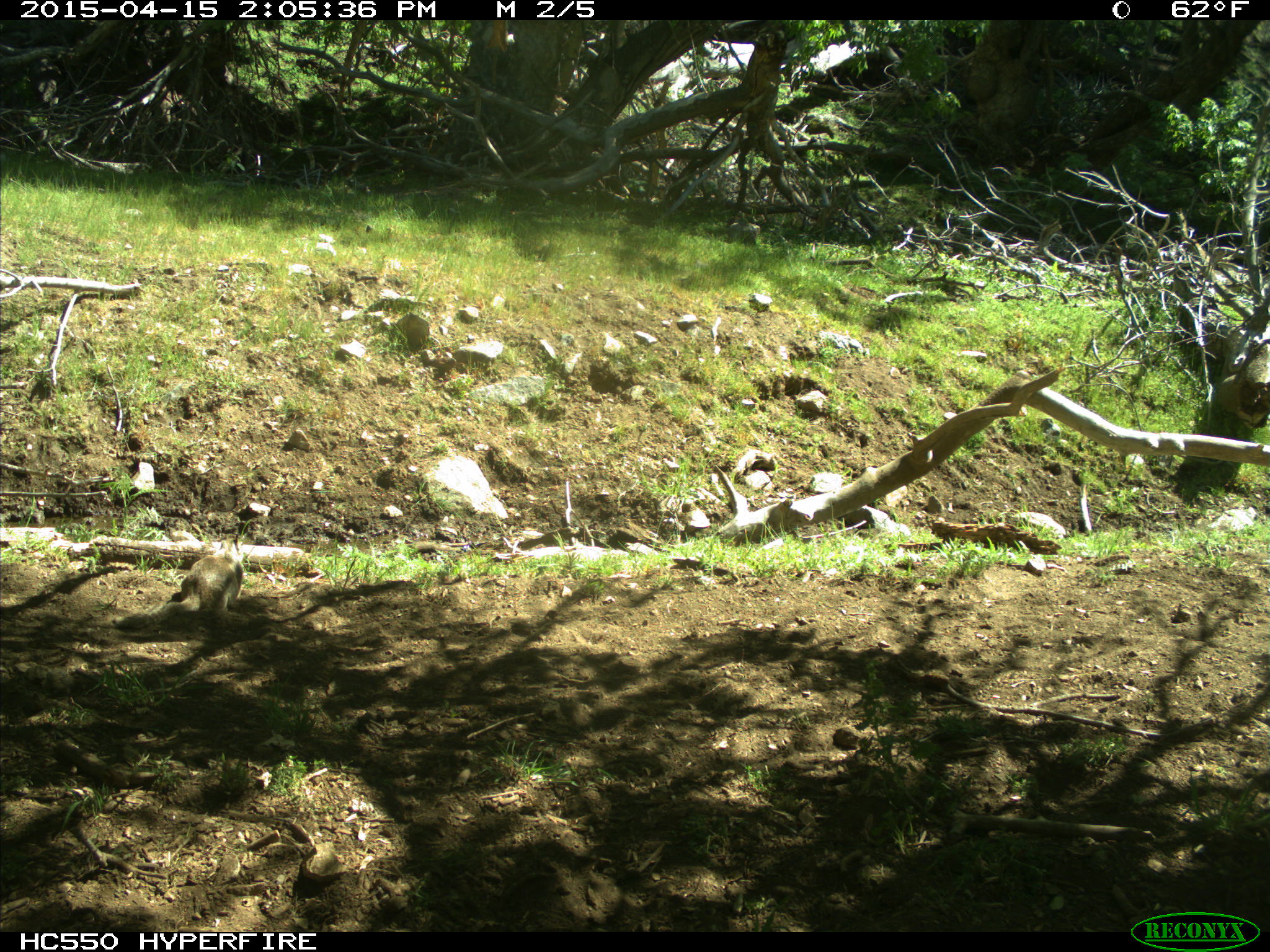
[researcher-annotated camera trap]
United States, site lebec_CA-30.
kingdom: Animalia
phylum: Chordata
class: Mammalia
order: Rodentia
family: Sciuridae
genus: Otospermophilus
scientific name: Otospermophilus beecheyi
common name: california ground squirrel